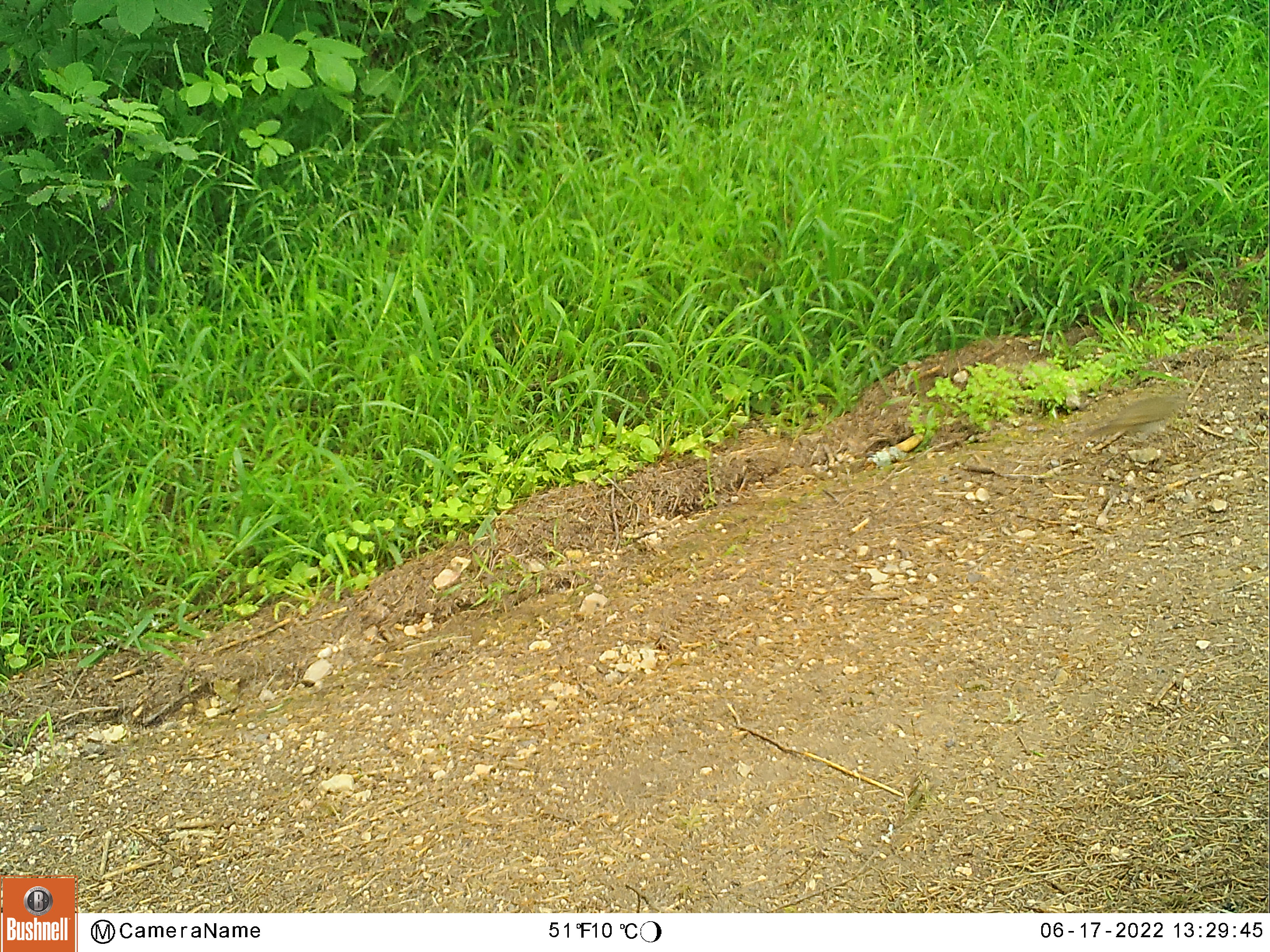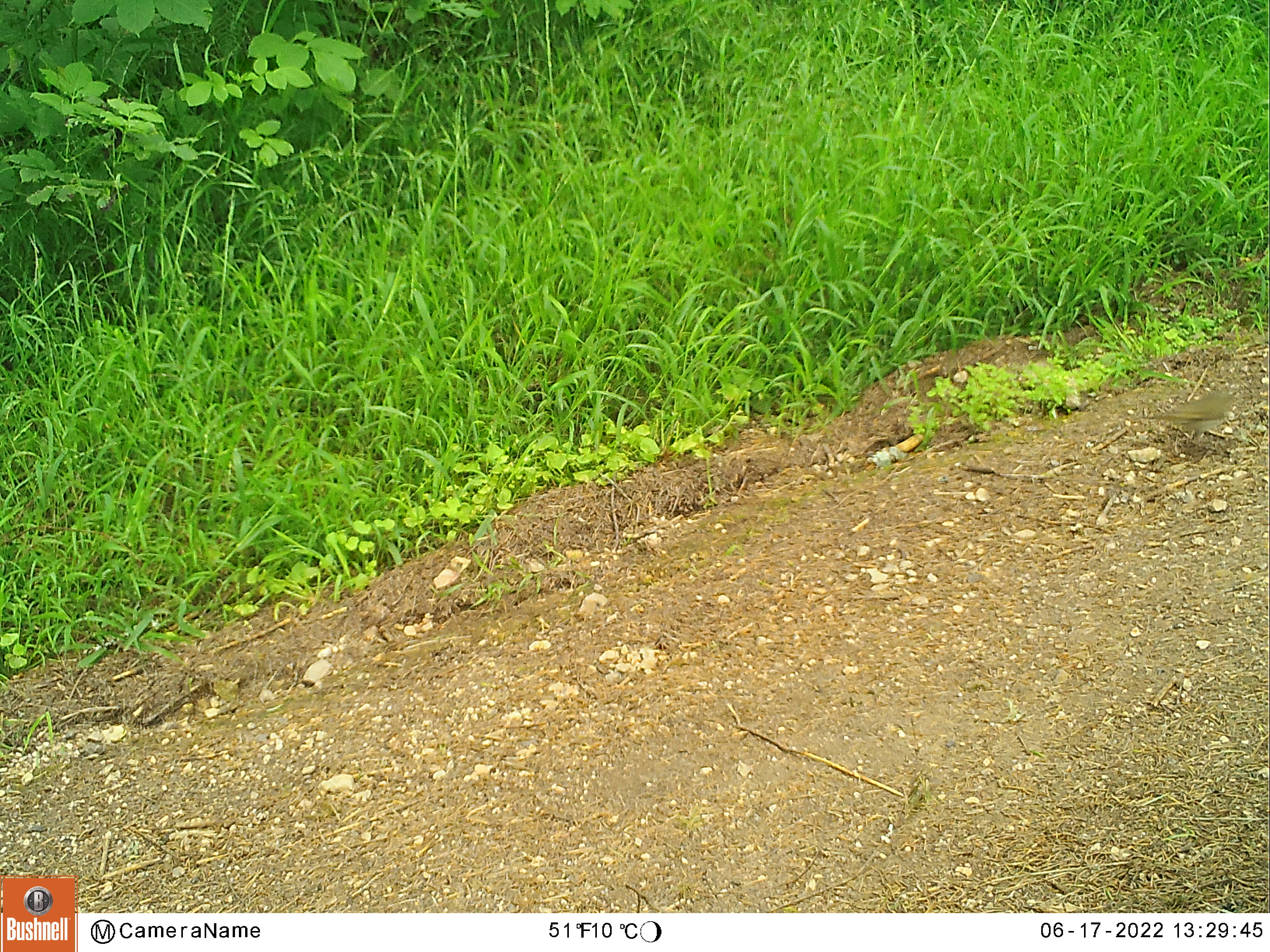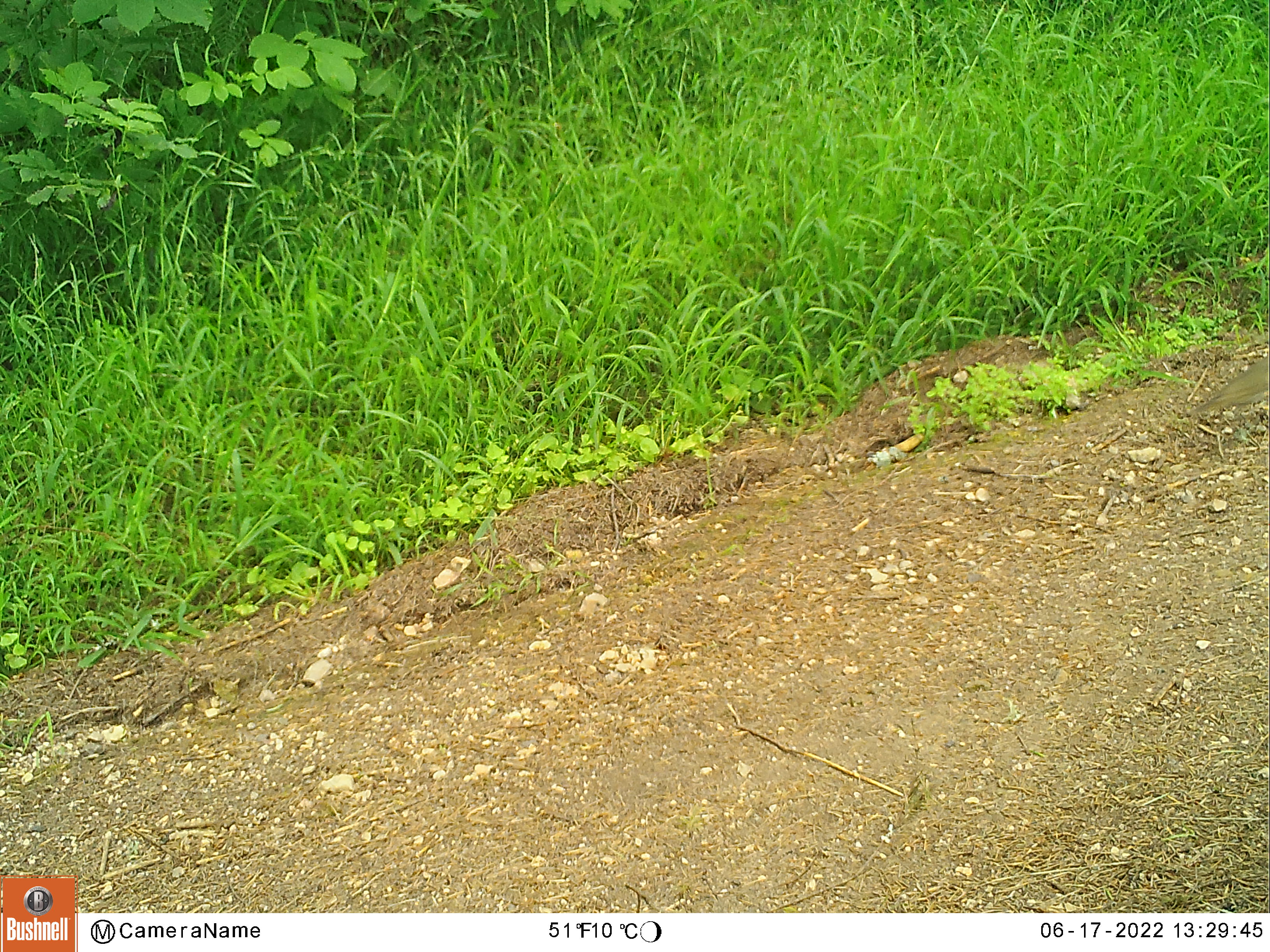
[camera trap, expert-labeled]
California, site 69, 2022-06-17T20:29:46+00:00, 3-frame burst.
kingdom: Animalia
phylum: Chordata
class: Aves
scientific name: Aves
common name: bird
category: unknown bird